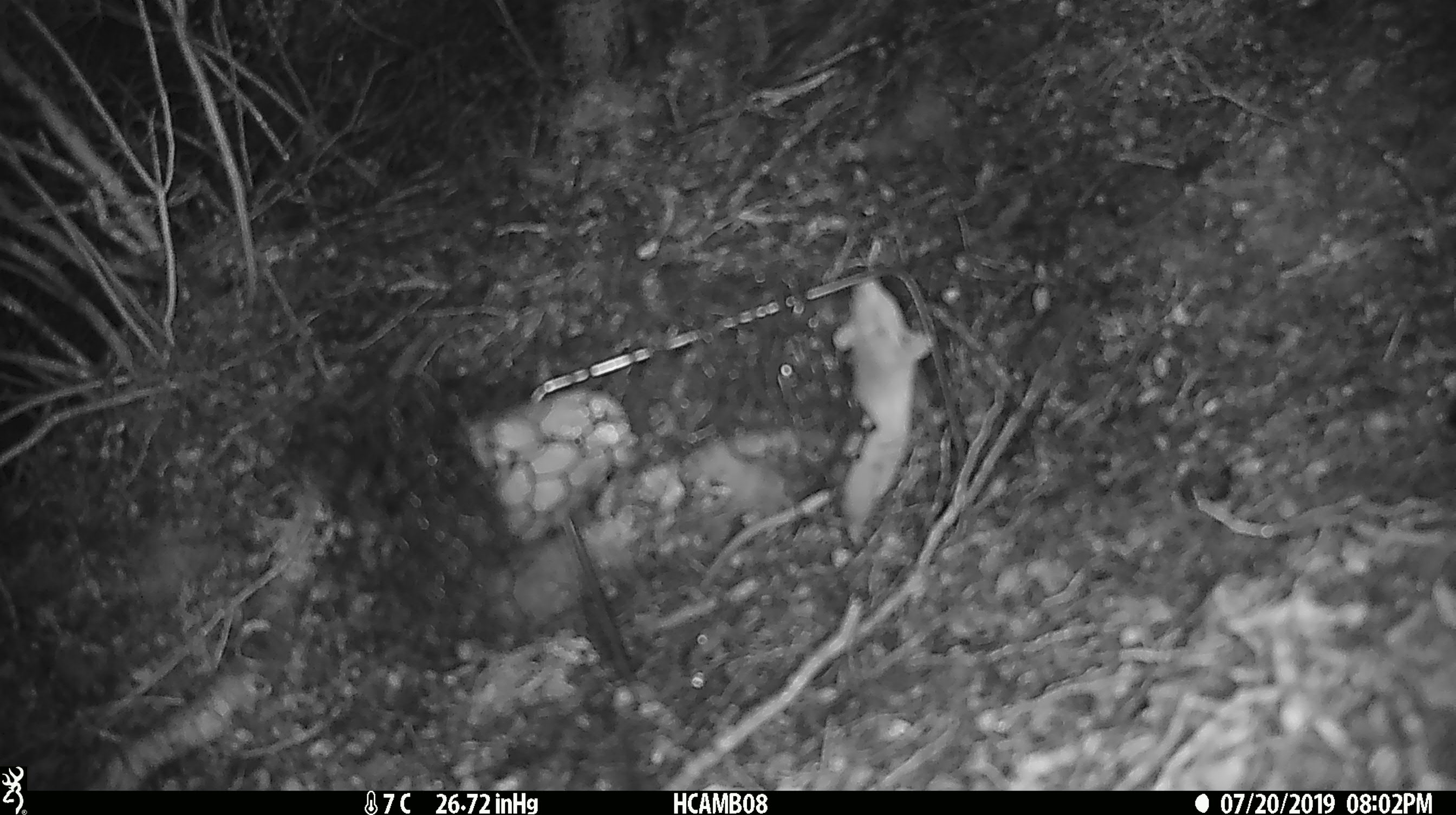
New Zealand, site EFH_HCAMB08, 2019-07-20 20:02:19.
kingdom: Animalia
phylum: Chordata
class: Mammalia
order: Rodentia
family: Muridae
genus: Mus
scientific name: Mus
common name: mouse